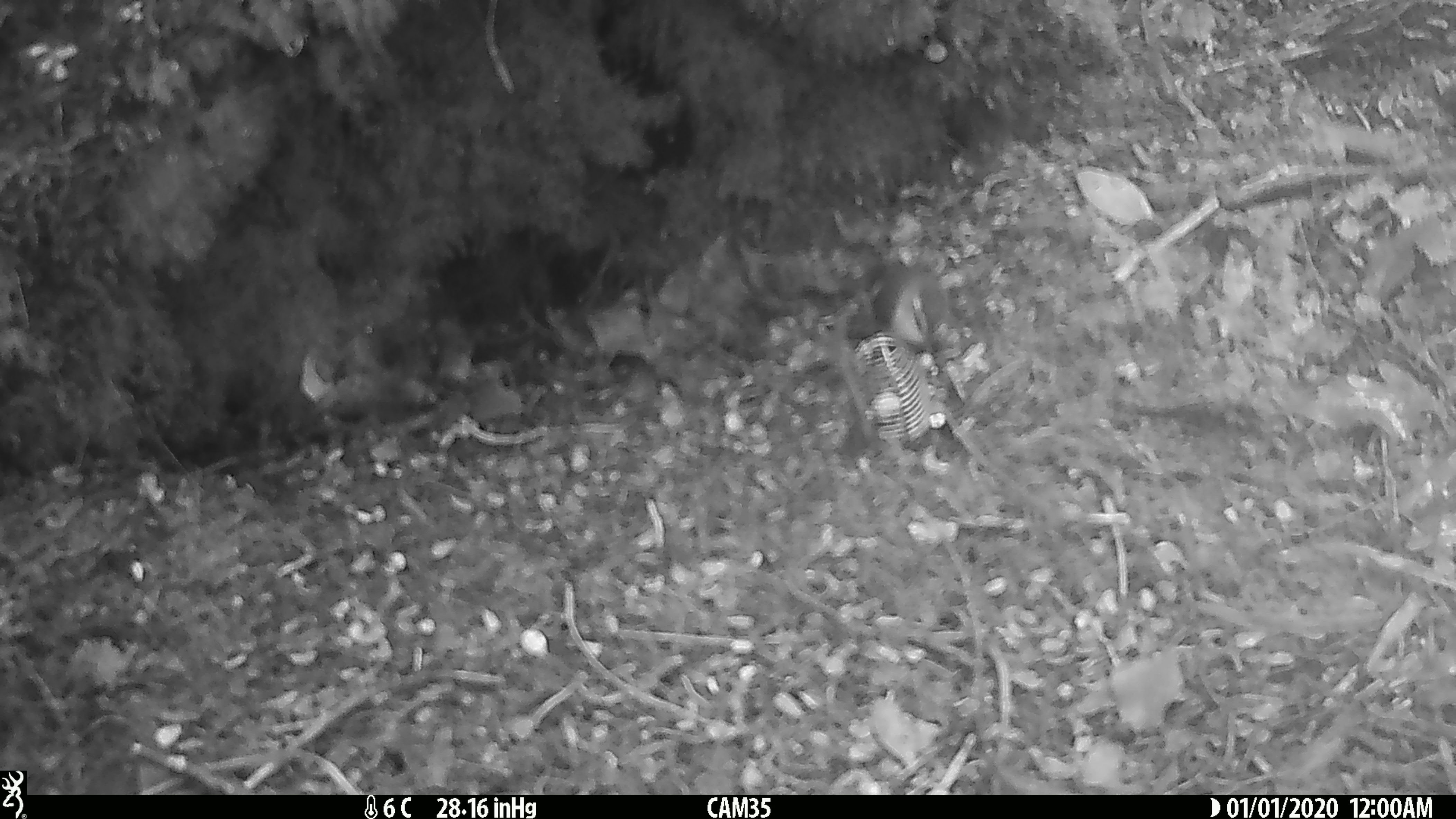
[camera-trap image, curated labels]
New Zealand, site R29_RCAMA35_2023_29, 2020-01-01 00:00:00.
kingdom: Animalia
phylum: Chordata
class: Aves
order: Passeriformes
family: Acanthisittidae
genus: Acanthisitta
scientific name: Acanthisitta chloris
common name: rifleman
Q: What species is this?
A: Rifleman (Acanthisitta chloris).